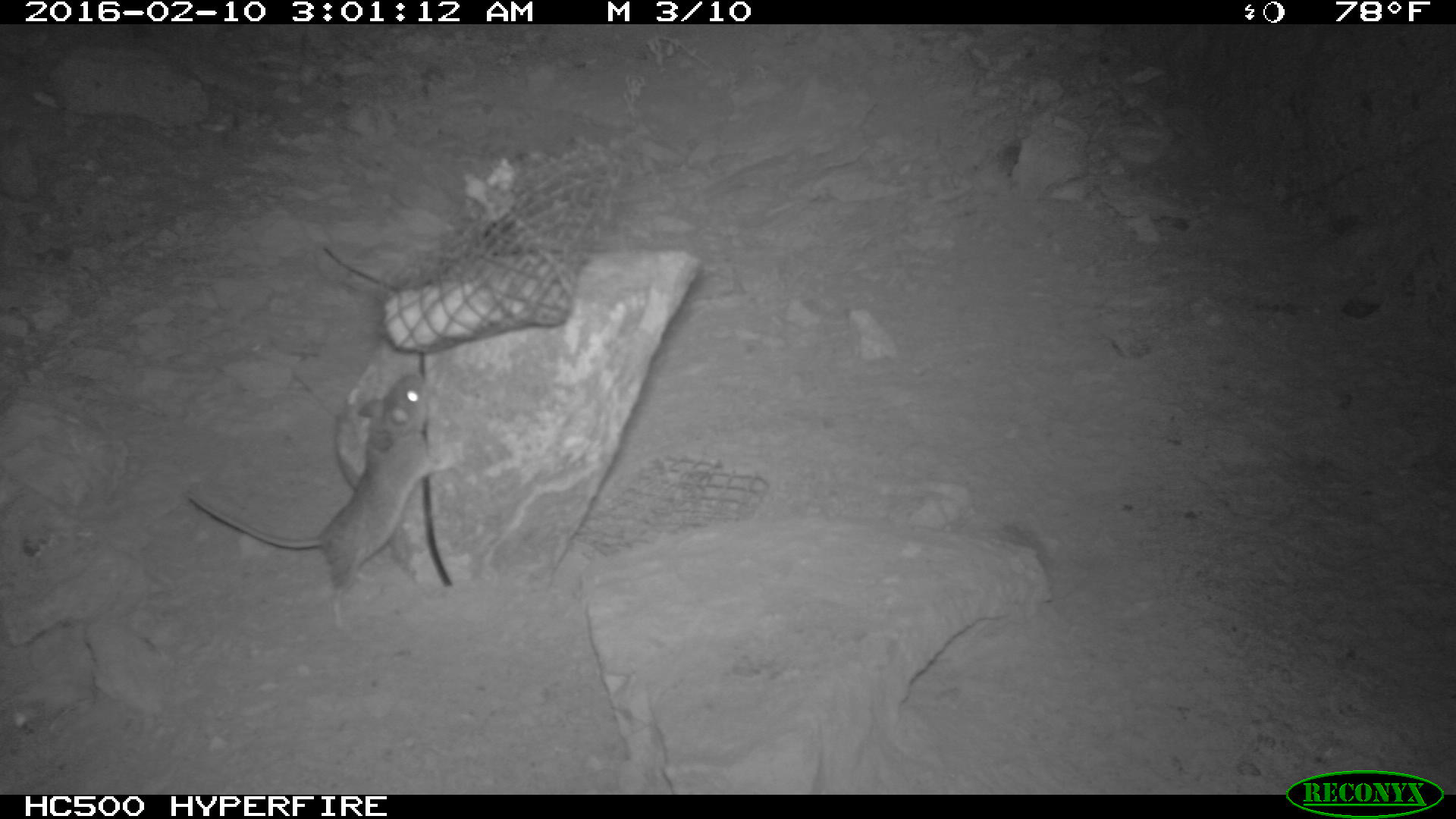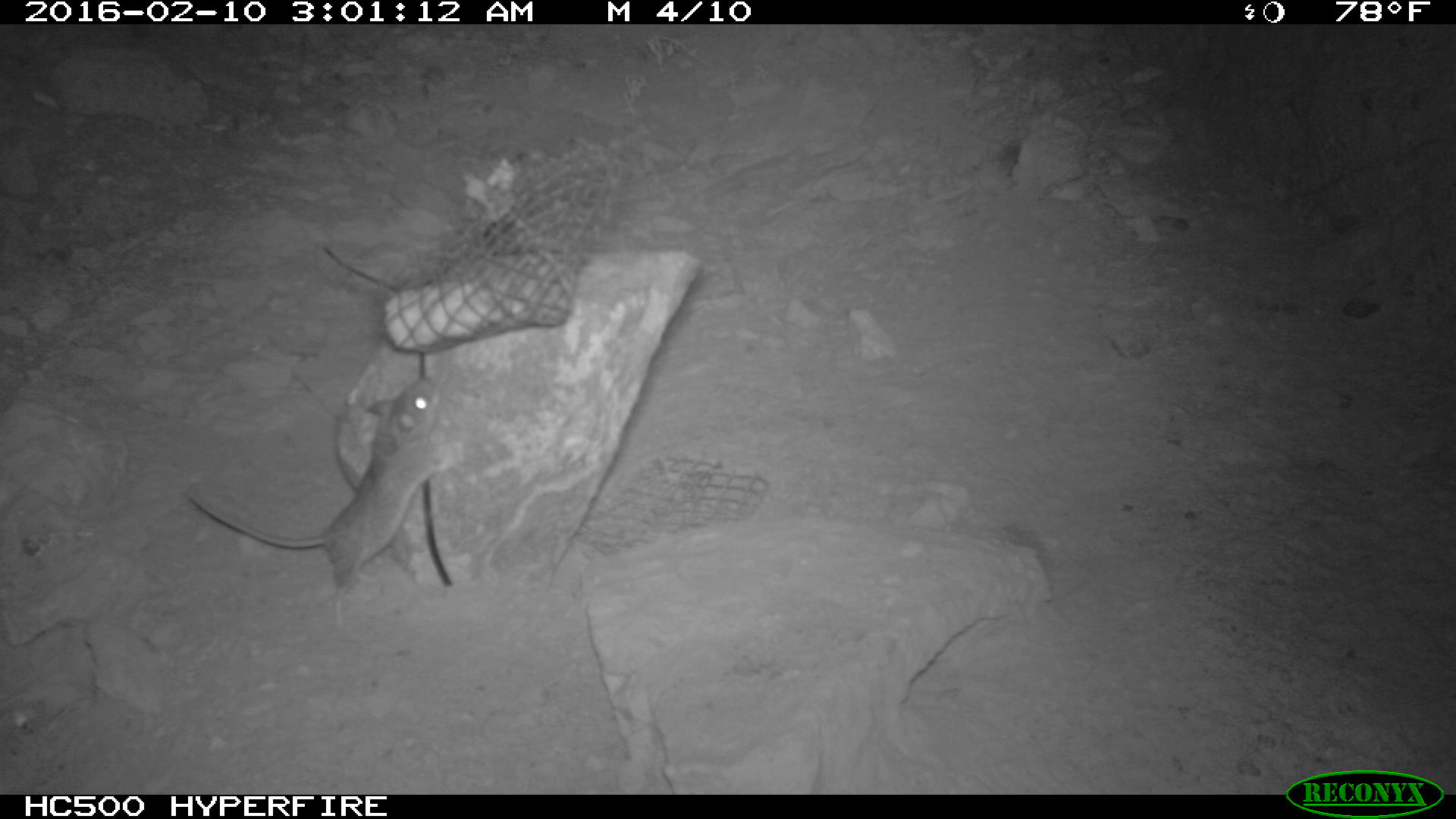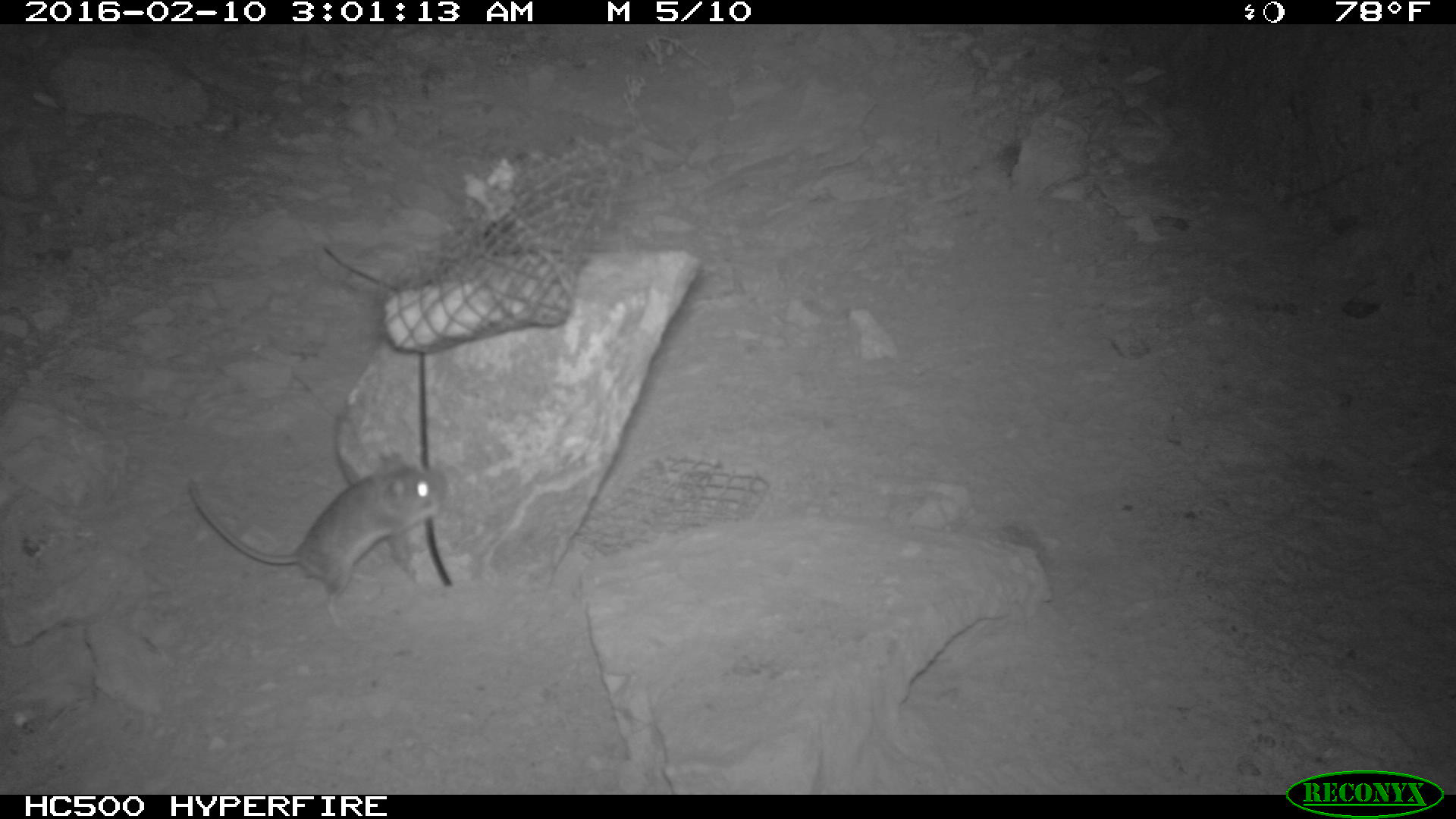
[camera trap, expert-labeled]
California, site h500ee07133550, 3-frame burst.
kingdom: Animalia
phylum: Chordata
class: Mammalia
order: Rodentia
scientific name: Rodentia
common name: rodent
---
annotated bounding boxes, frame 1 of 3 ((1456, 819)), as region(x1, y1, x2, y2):
rodent: region(187, 374, 460, 629)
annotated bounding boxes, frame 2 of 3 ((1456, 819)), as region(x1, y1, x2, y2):
rodent: region(185, 377, 447, 632)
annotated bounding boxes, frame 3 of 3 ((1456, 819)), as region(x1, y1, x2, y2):
rodent: region(187, 466, 438, 627)